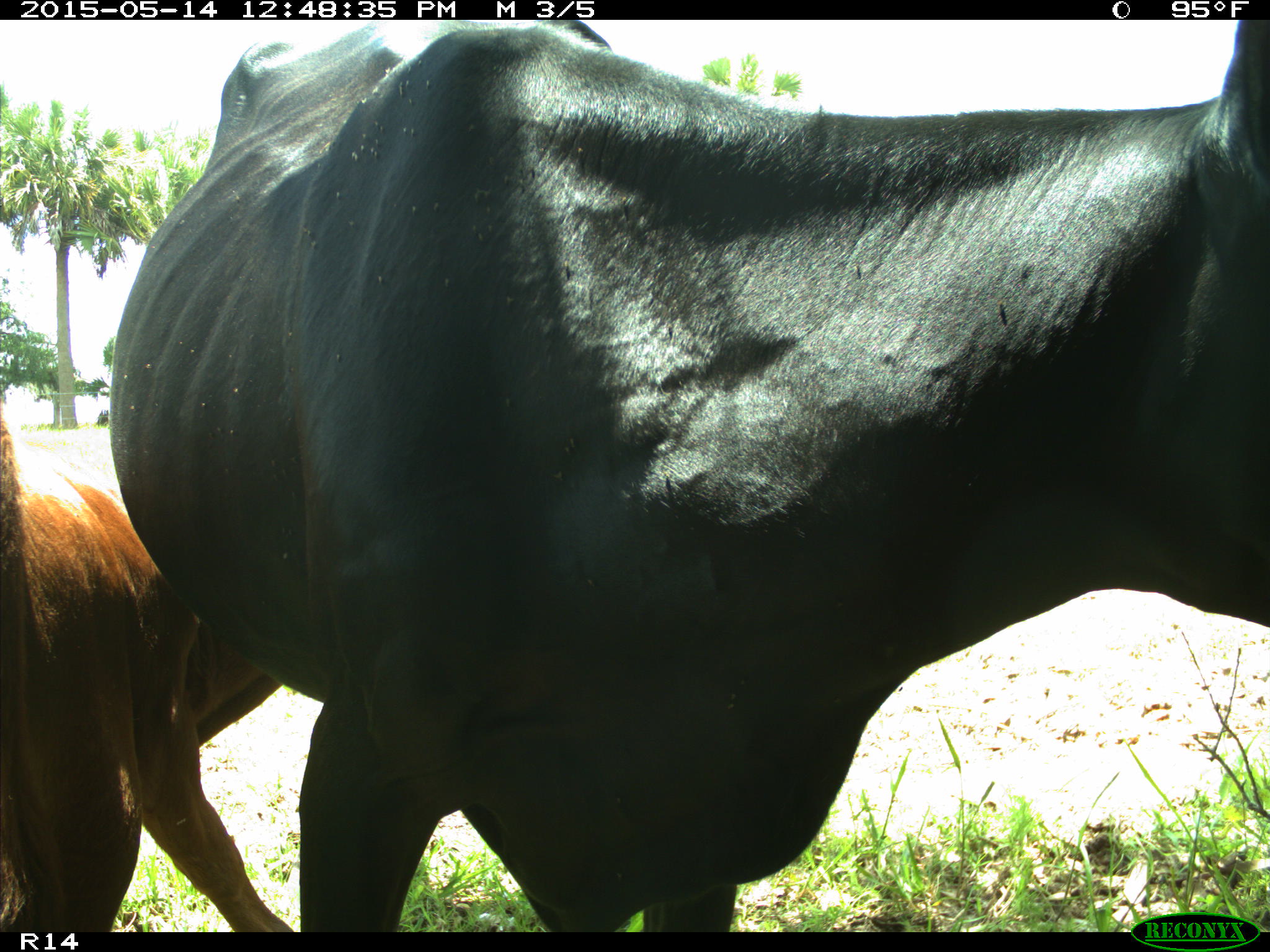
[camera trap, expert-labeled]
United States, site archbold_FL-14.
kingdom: Animalia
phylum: Chordata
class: Mammalia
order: Artiodactyla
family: Bovidae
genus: Bos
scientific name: Bos taurus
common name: domestic cow